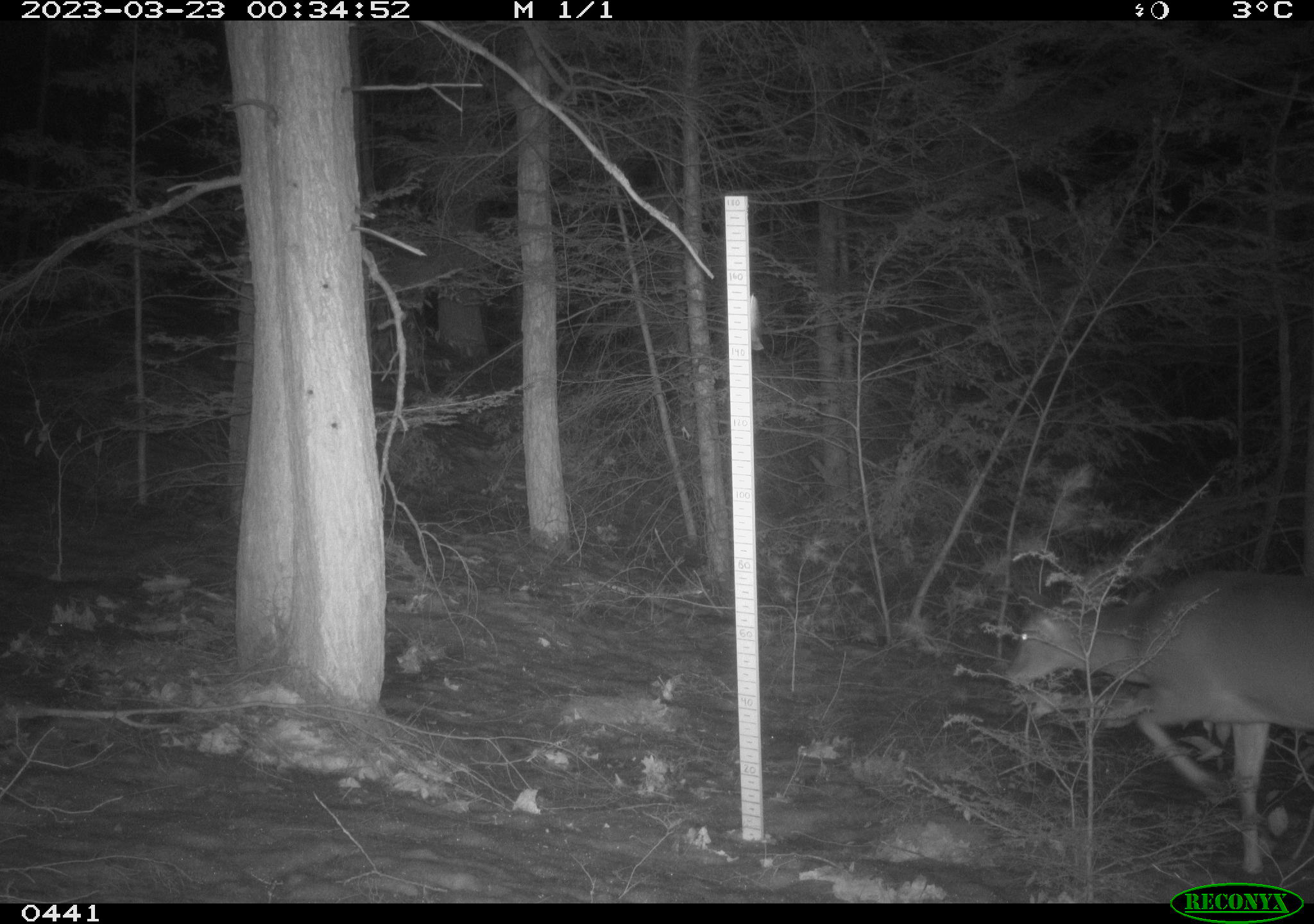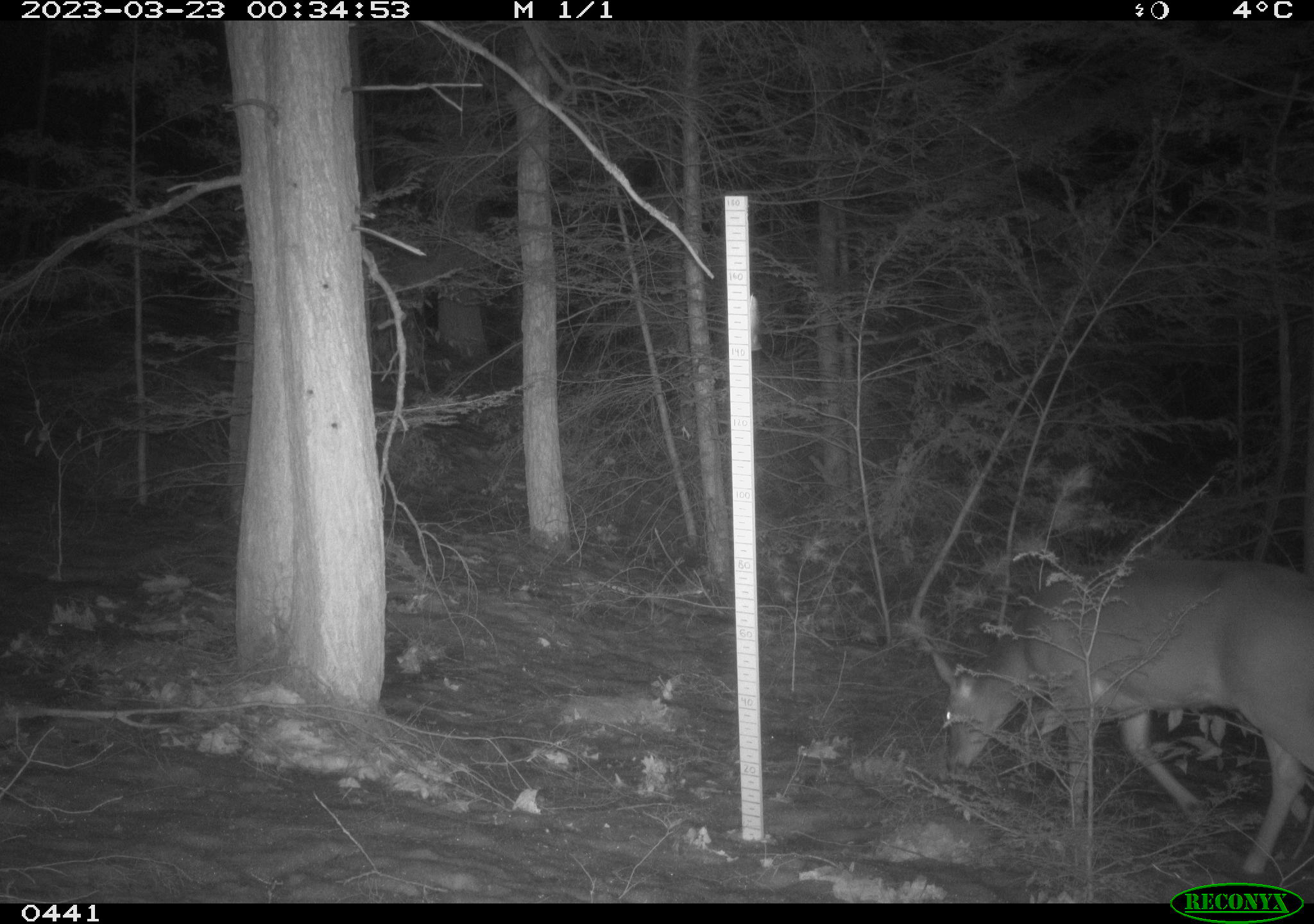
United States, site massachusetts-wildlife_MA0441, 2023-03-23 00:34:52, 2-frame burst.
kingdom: Animalia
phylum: Chordata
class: Mammalia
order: Carnivora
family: Felidae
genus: Lynx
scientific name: Lynx rufus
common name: bobcat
Bobcat (Lynx rufus).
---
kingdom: Animalia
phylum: Chordata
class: Mammalia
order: Artiodactyla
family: Cervidae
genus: Odocoileus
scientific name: Odocoileus virginianus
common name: white-tailed deer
White-tailed deer (Odocoileus virginianus).